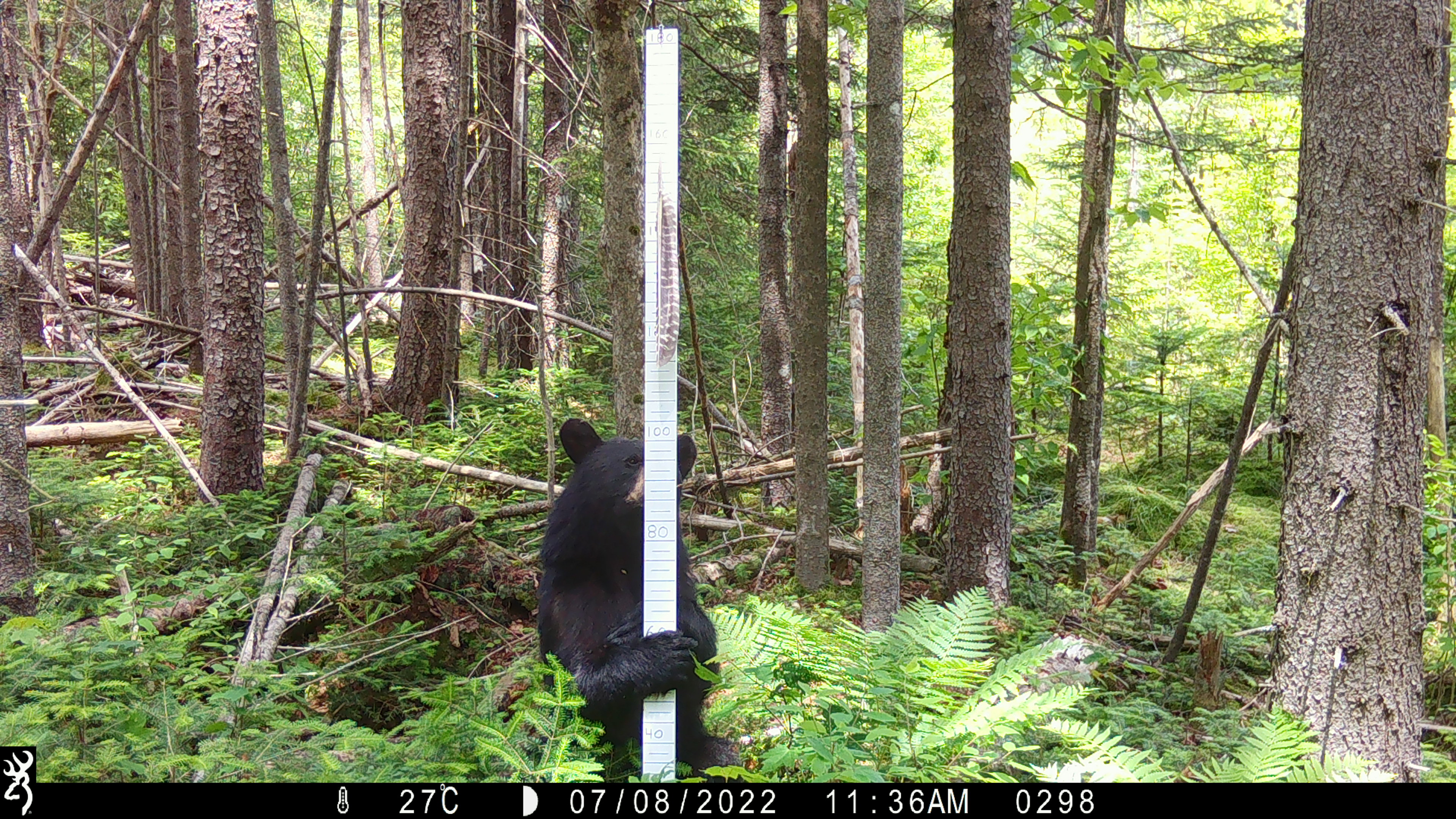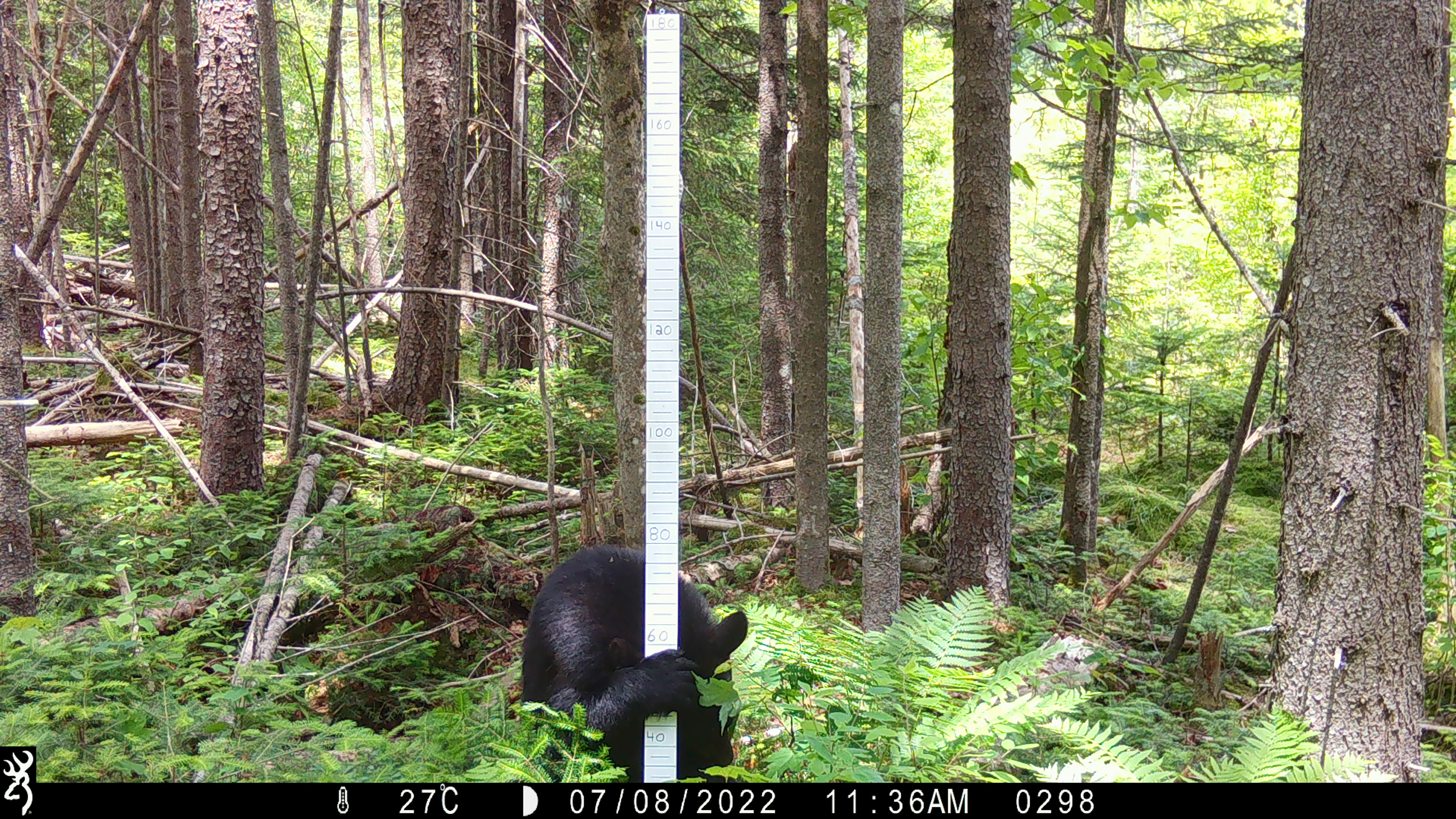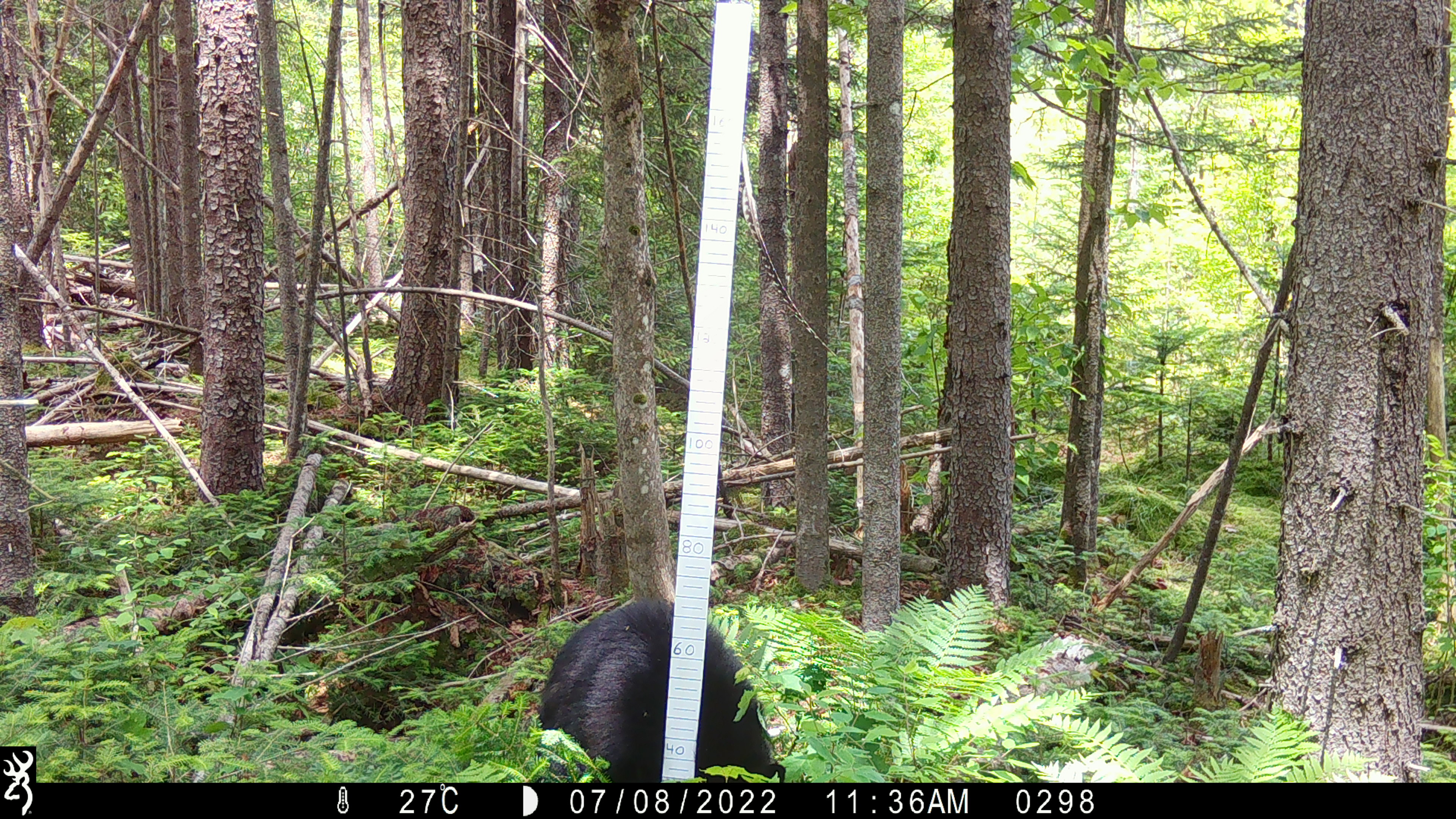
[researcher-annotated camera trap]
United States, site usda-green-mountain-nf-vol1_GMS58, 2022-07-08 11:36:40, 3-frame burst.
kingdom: Animalia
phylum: Chordata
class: Mammalia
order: Carnivora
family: Ursidae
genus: Ursus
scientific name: Ursus americanus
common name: black bear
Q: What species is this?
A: Black bear (Ursus americanus).